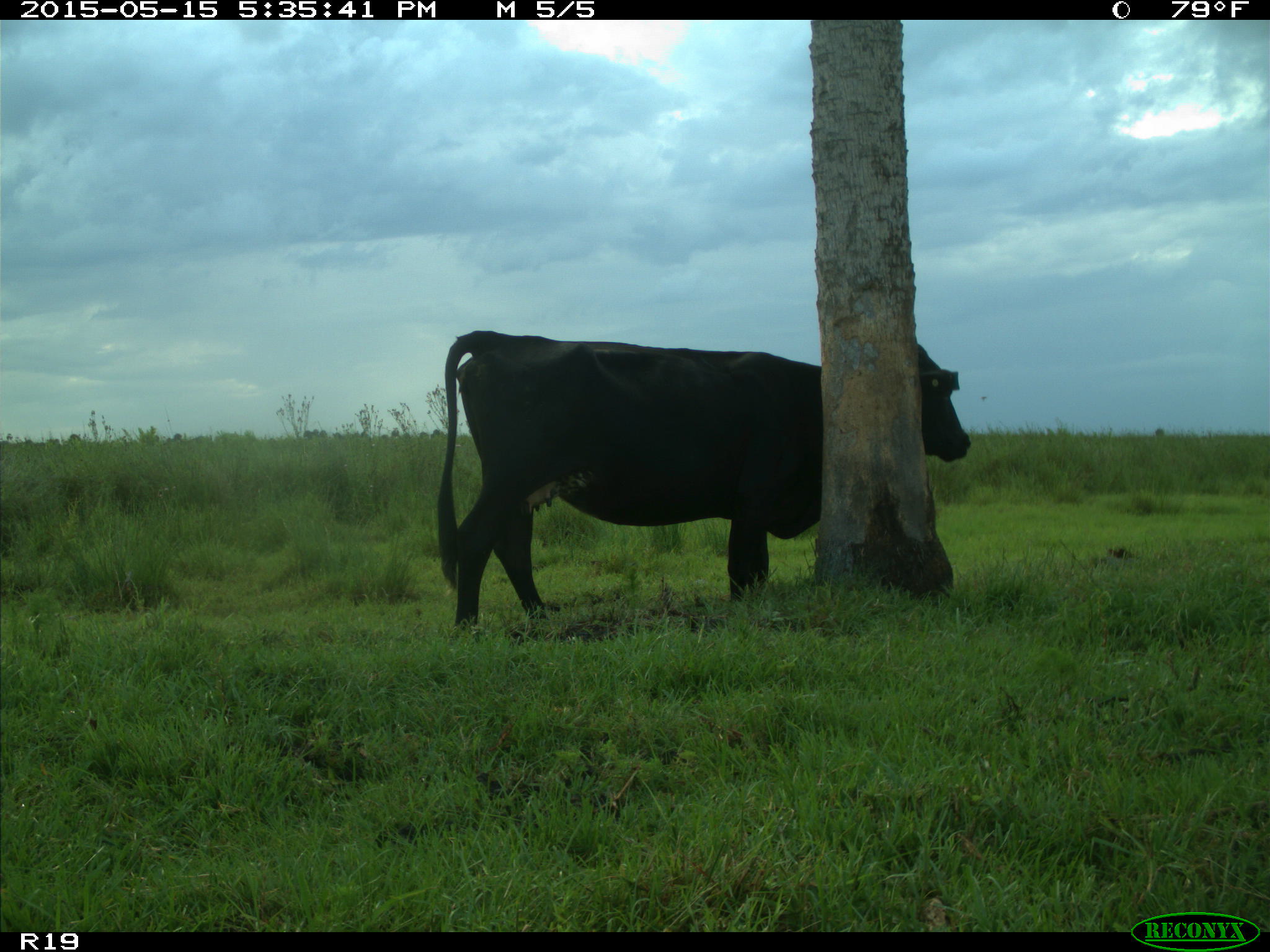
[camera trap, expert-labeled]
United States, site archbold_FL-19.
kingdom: Animalia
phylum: Chordata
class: Mammalia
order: Artiodactyla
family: Bovidae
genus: Bos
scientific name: Bos taurus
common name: domestic cow